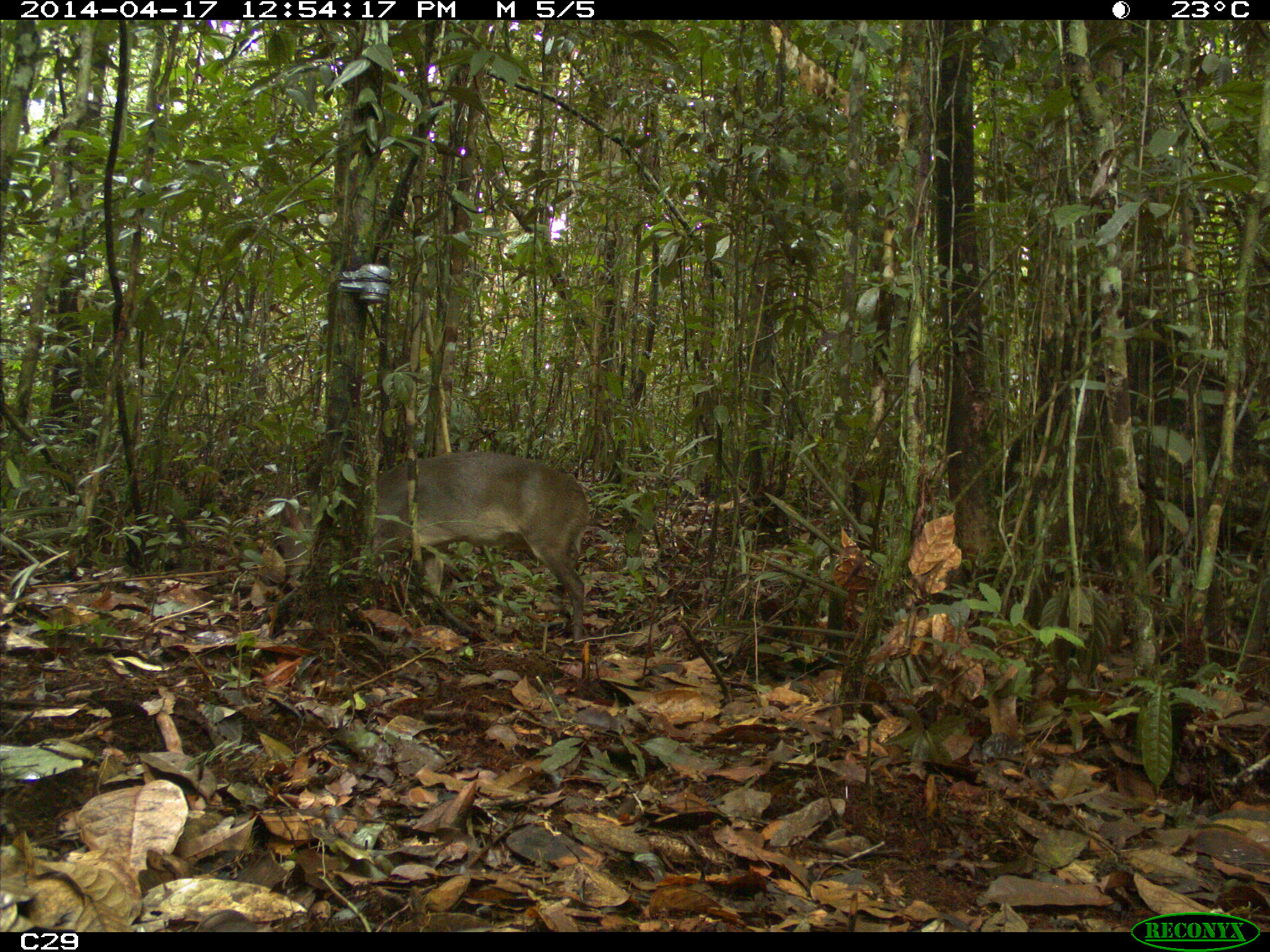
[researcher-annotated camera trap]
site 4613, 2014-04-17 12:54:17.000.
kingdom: Animalia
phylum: Chordata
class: Mammalia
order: Artiodactyla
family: Cervidae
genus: Mazama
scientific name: Mazama gouazoubira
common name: gray brocket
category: mazama gouazaoubira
Mazama gouazaoubira (gray brocket) (Mazama gouazoubira), count 1, age adult, sex male.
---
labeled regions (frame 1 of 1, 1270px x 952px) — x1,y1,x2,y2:
mazama gouazaoubira: 267,450,592,647